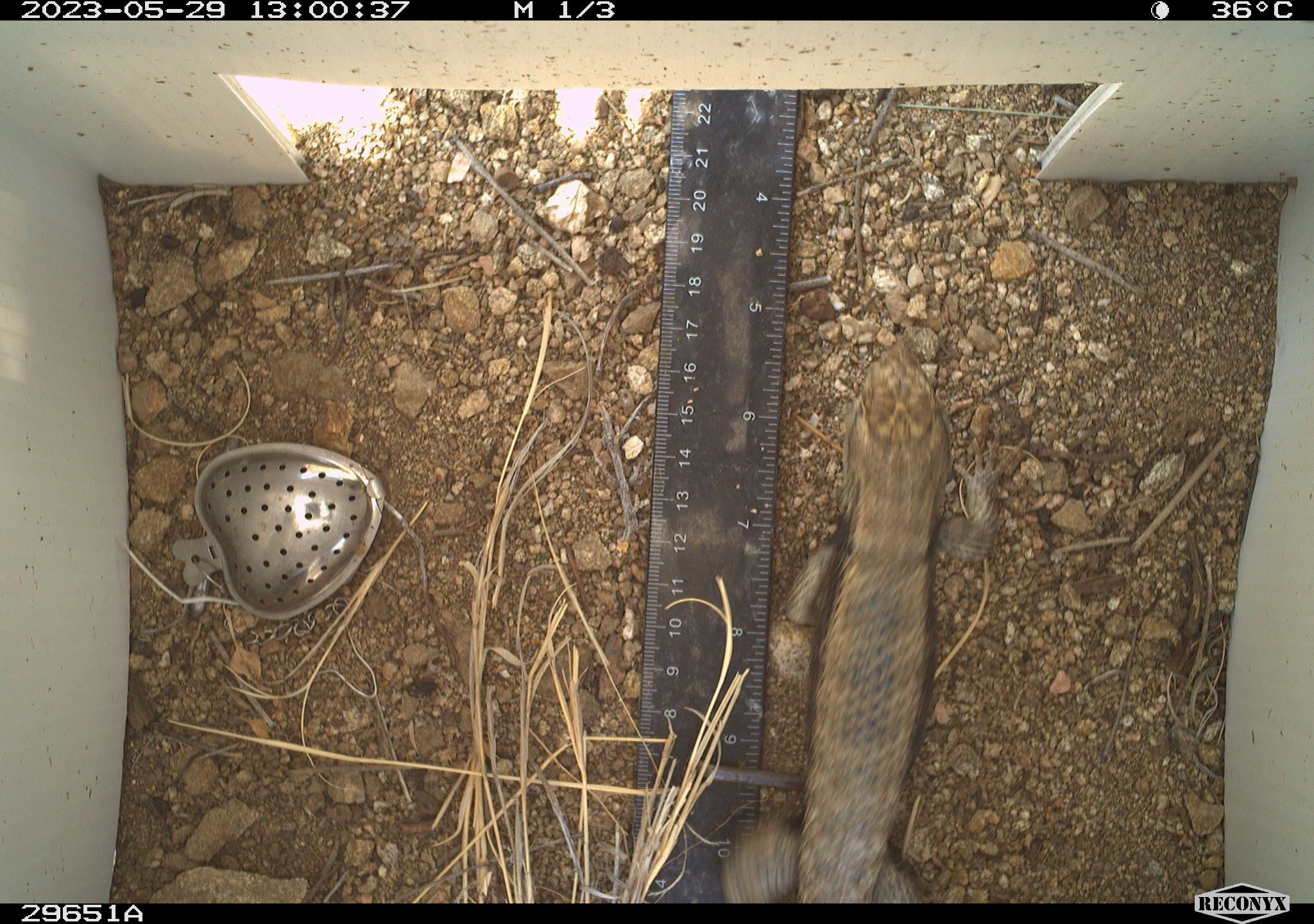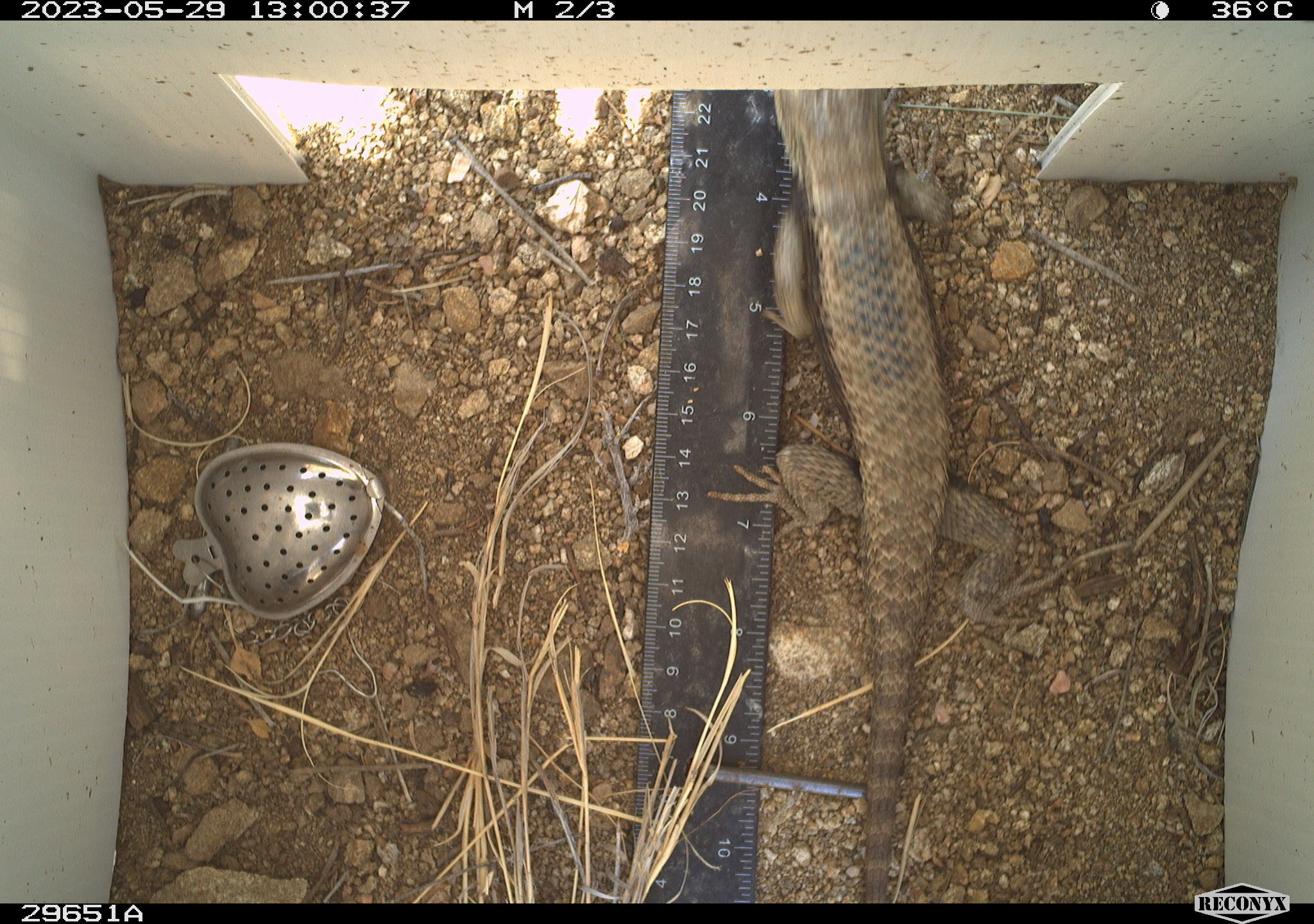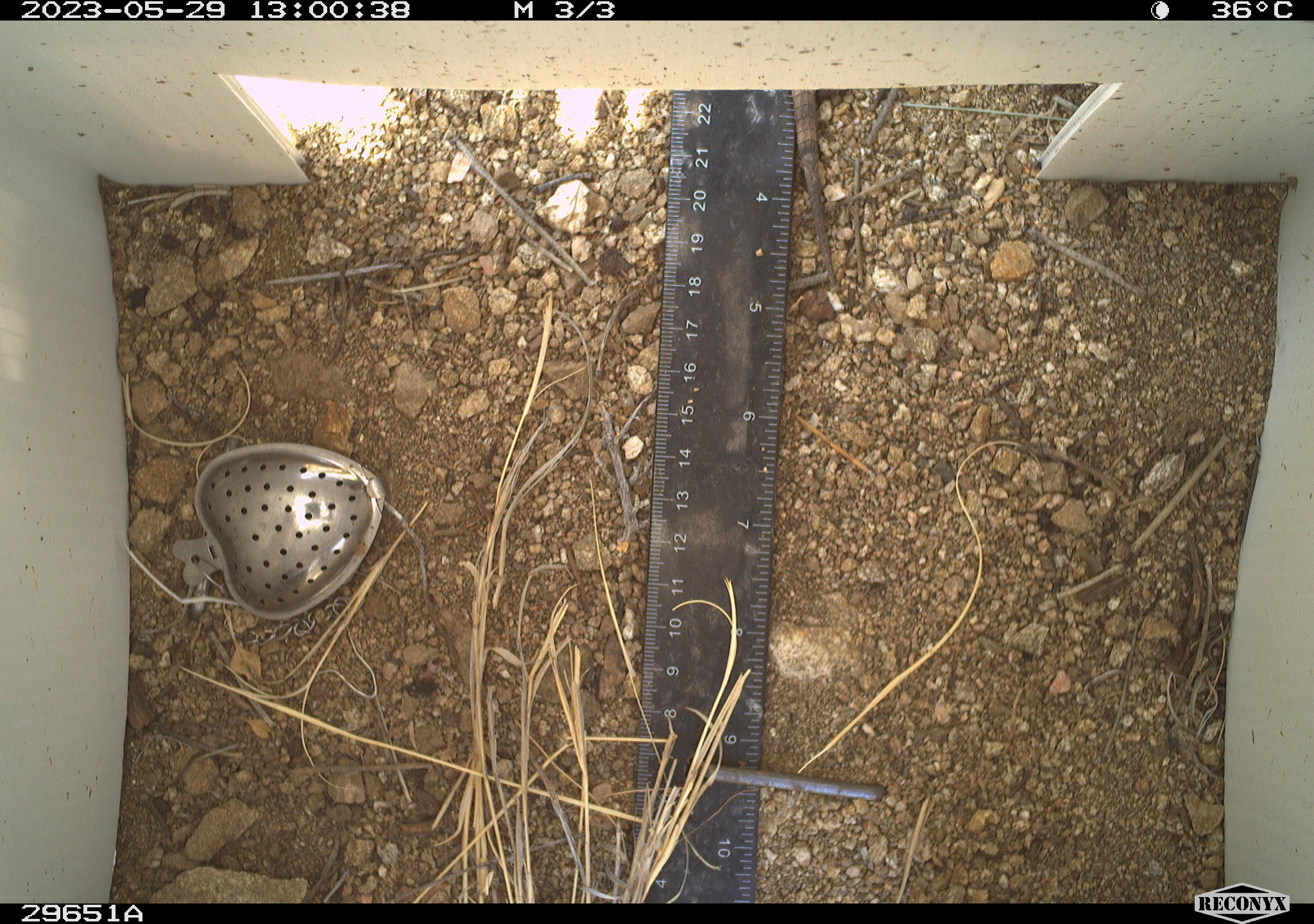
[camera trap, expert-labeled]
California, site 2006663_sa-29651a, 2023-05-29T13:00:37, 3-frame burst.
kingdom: Animalia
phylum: Chordata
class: Reptilia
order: Squamata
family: Phrynosomatidae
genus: Sceloporus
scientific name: Sceloporus uniformis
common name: yellow-backed spiny lizard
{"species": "yellow-backed spiny lizard (Sceloporus uniformis)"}